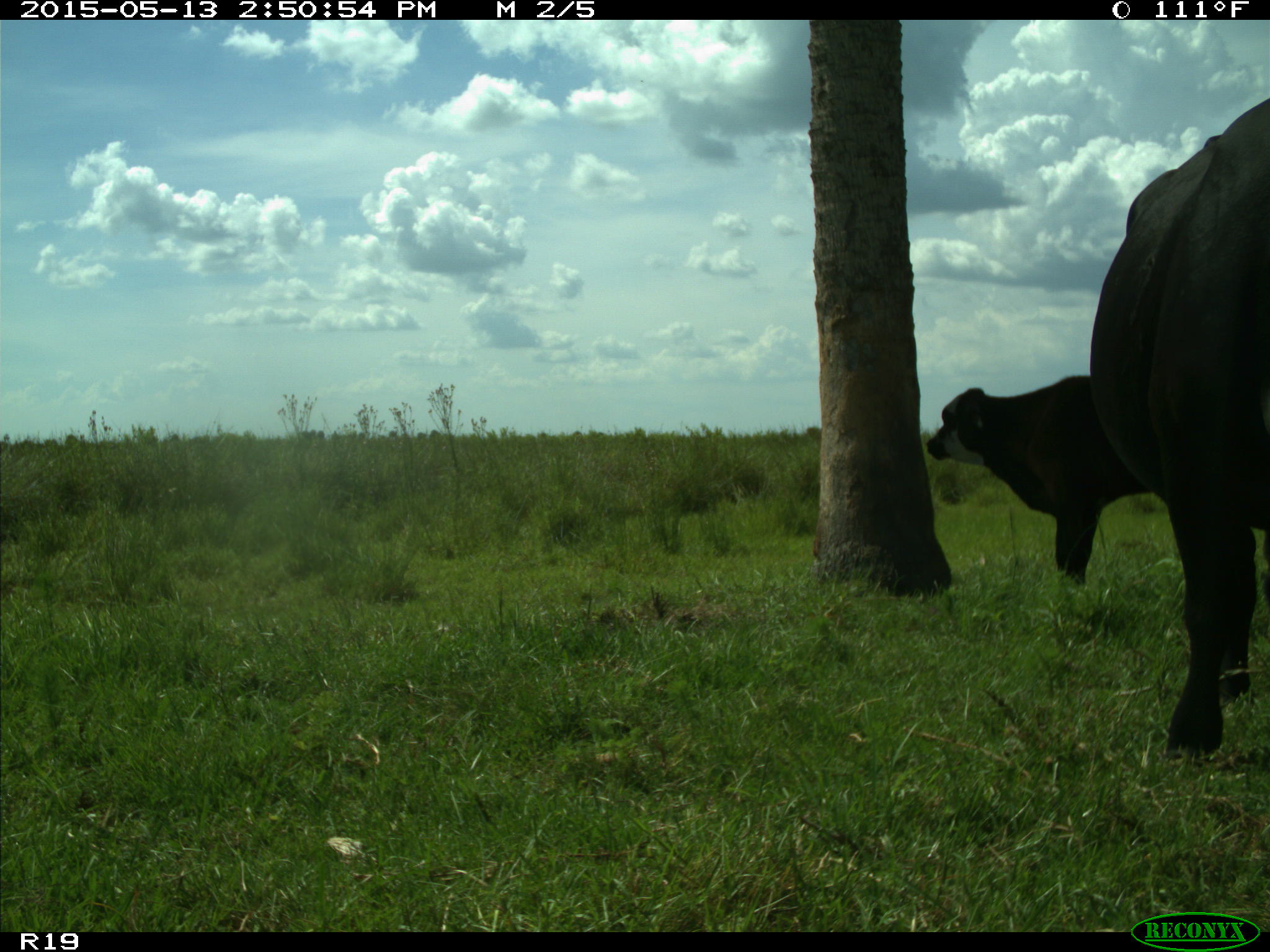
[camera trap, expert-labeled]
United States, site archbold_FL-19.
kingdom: Animalia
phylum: Chordata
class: Mammalia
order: Artiodactyla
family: Bovidae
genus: Bos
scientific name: Bos taurus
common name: domestic cow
Bos taurus (domestic cow).